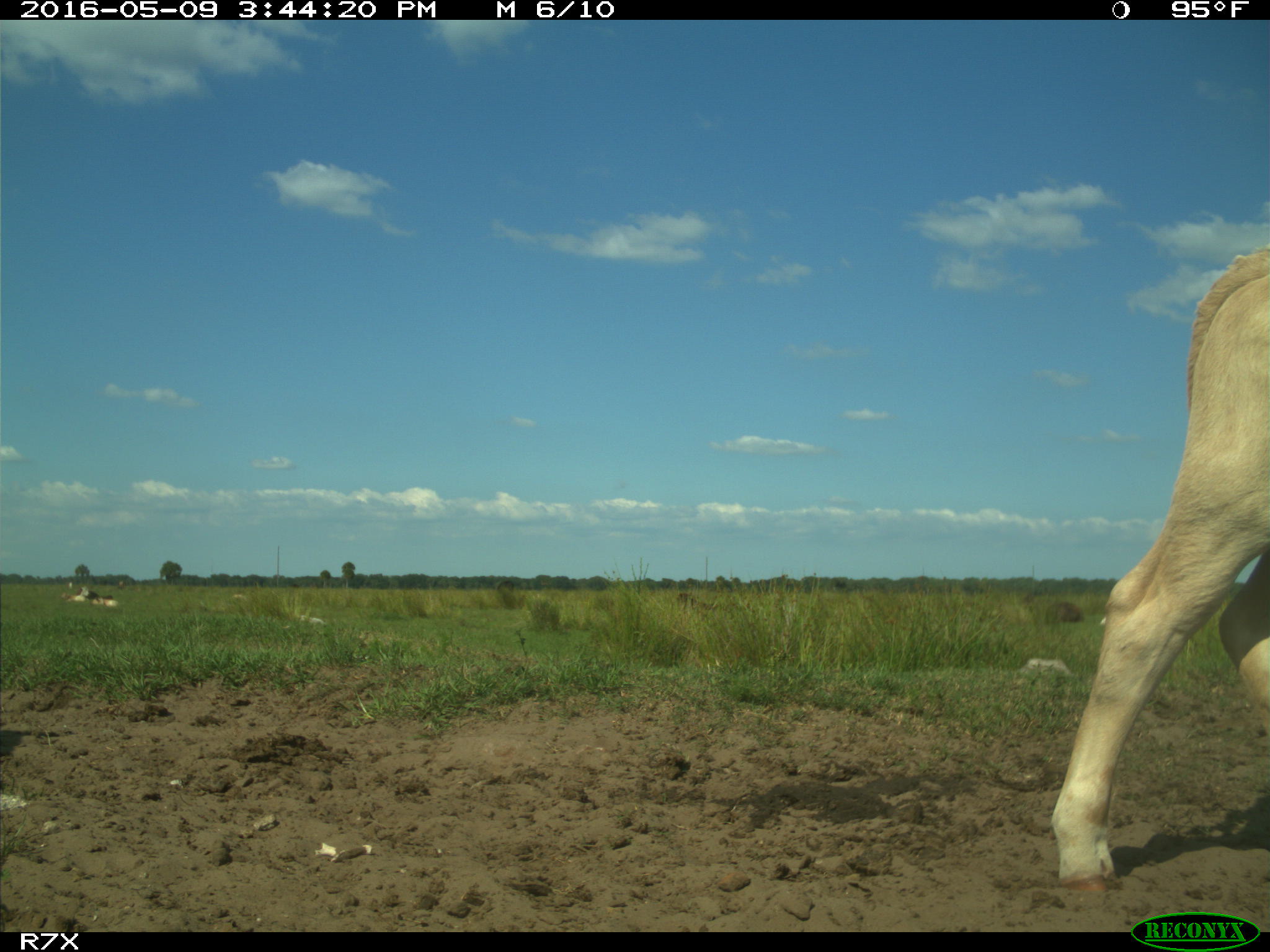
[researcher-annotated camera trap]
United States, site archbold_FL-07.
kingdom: Animalia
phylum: Chordata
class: Mammalia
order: Artiodactyla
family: Bovidae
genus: Bos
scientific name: Bos taurus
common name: domestic cow